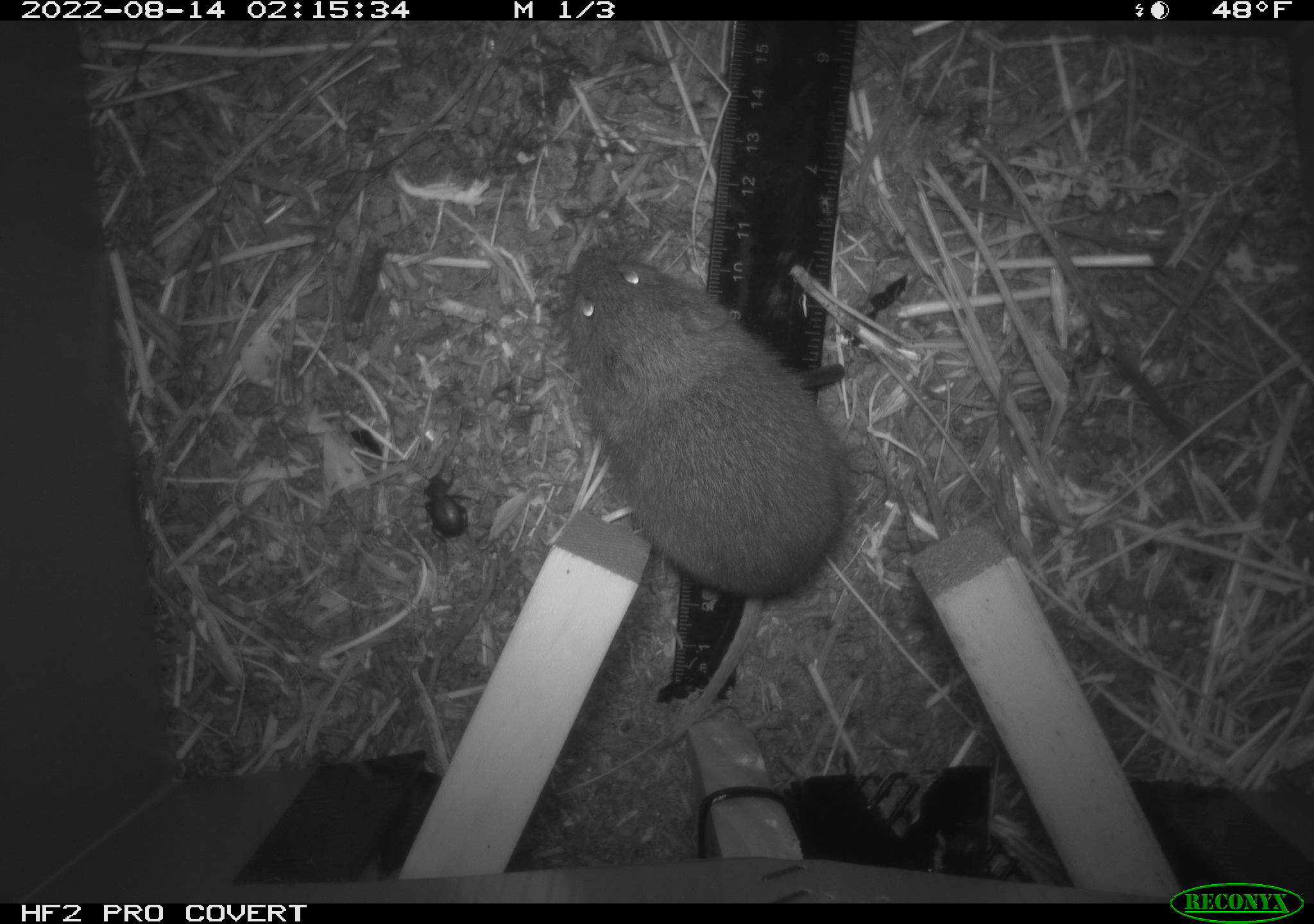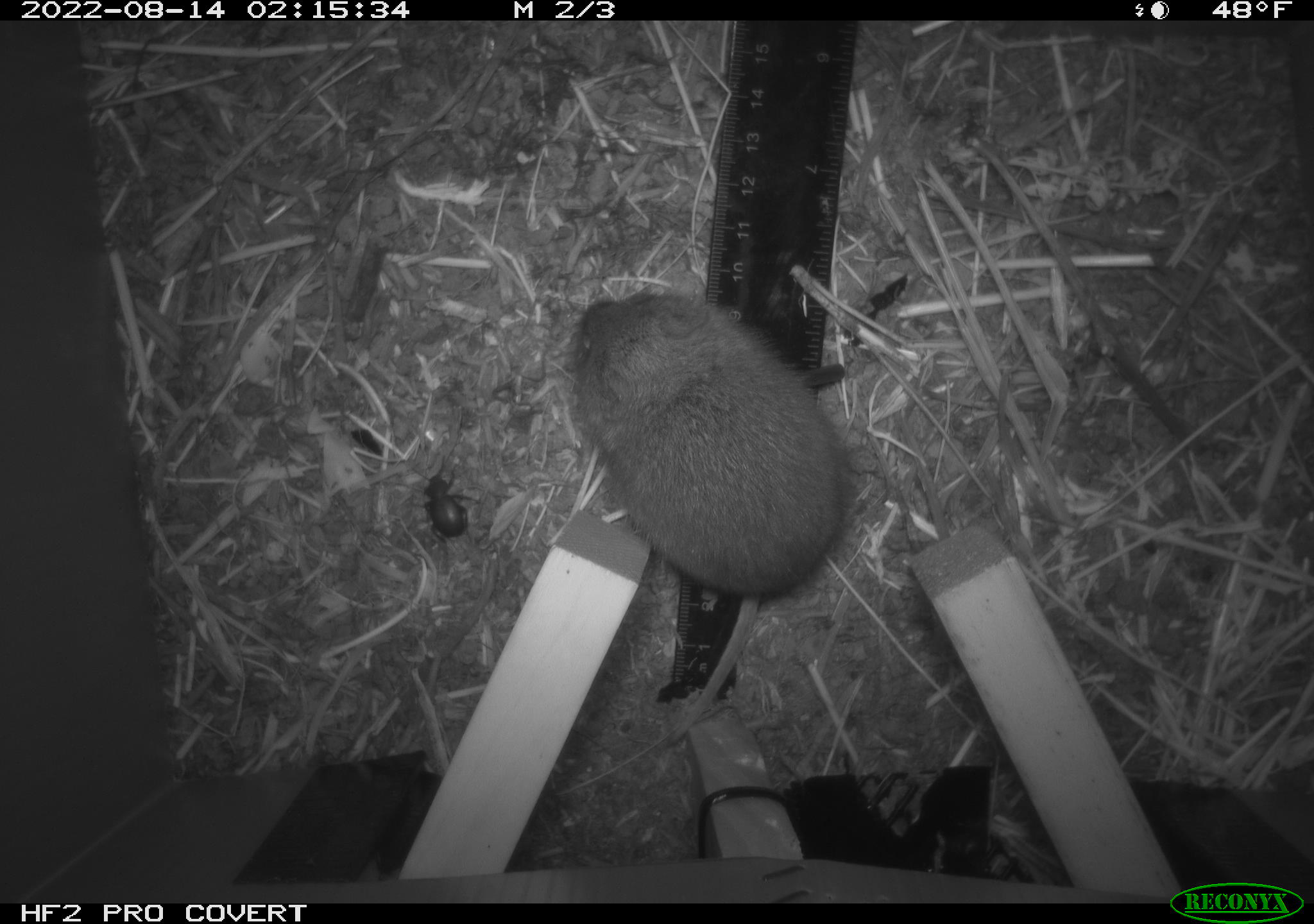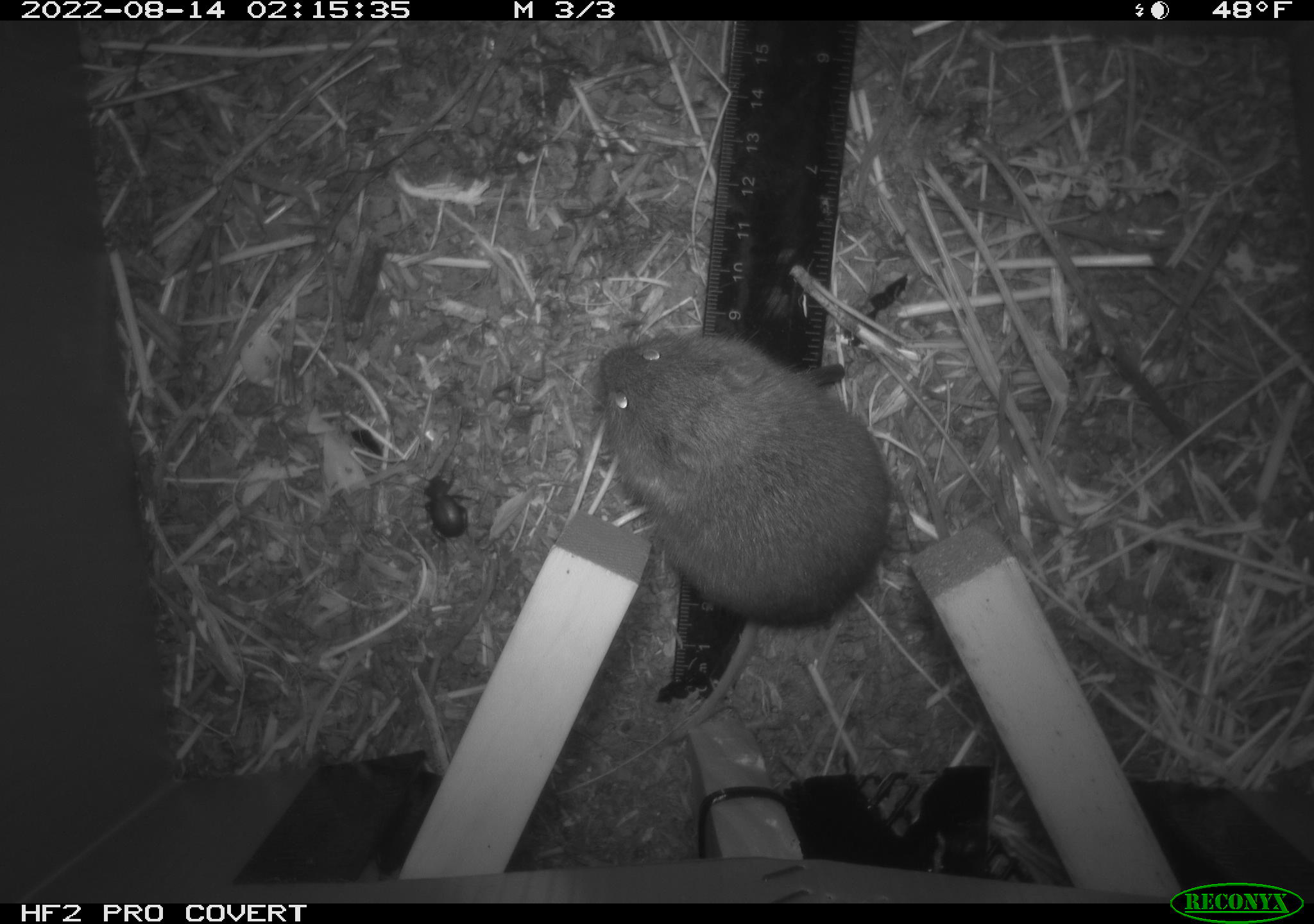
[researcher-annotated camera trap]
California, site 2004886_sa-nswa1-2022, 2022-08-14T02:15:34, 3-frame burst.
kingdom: Animalia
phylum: Chordata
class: Mammalia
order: Rodentia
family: Cricetidae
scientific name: Cricetidae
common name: hamsters, voles, lemmings, and allies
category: cricetidae family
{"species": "cricetidae family (hamsters, voles, lemmings, and allies) (Cricetidae)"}